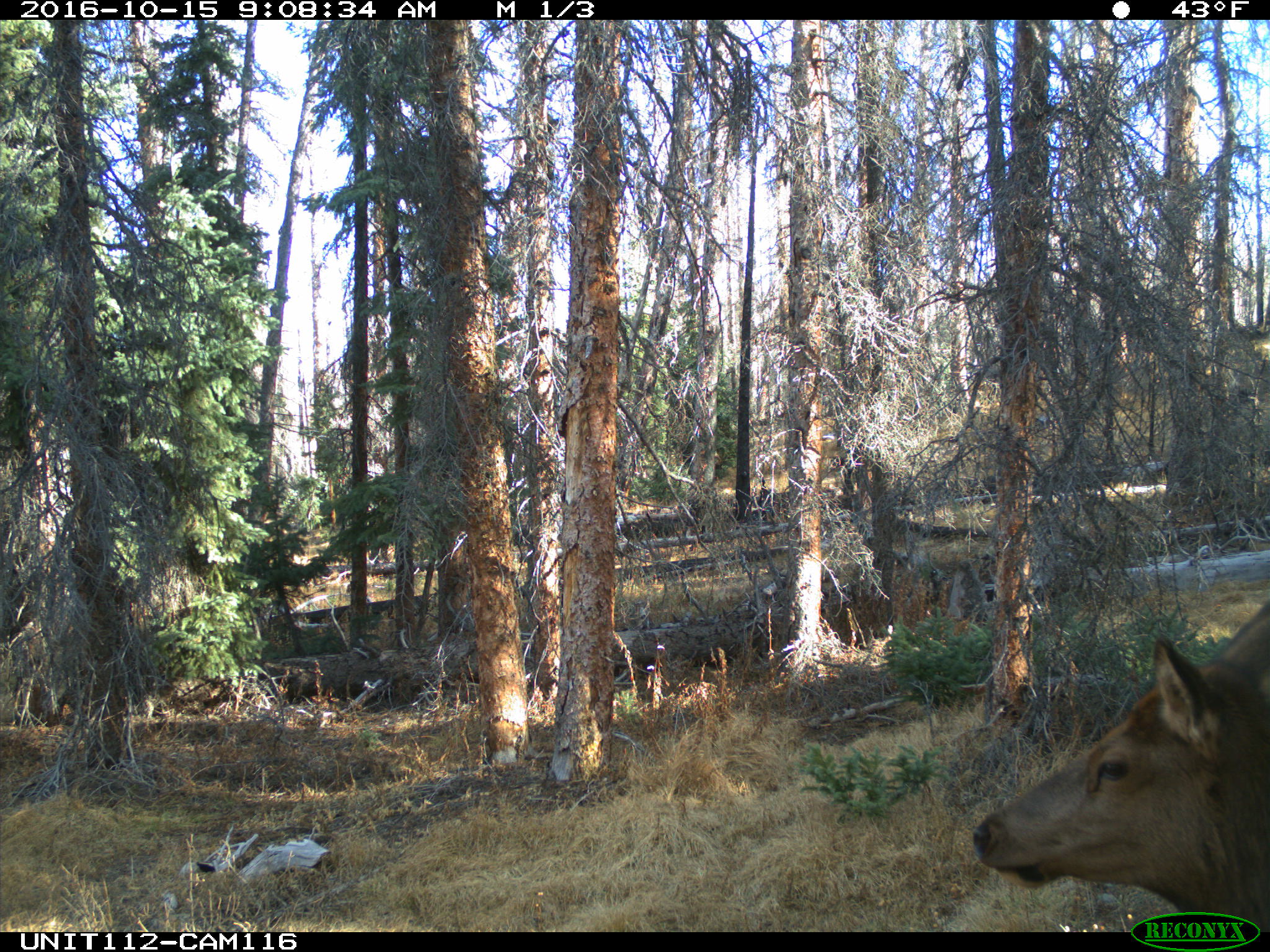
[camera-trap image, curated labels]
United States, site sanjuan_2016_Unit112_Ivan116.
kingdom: Animalia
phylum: Chordata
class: Mammalia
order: Artiodactyla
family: Cervidae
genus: Cervus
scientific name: Cervus elaphus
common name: red deer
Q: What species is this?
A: Cervus elaphus (red deer).